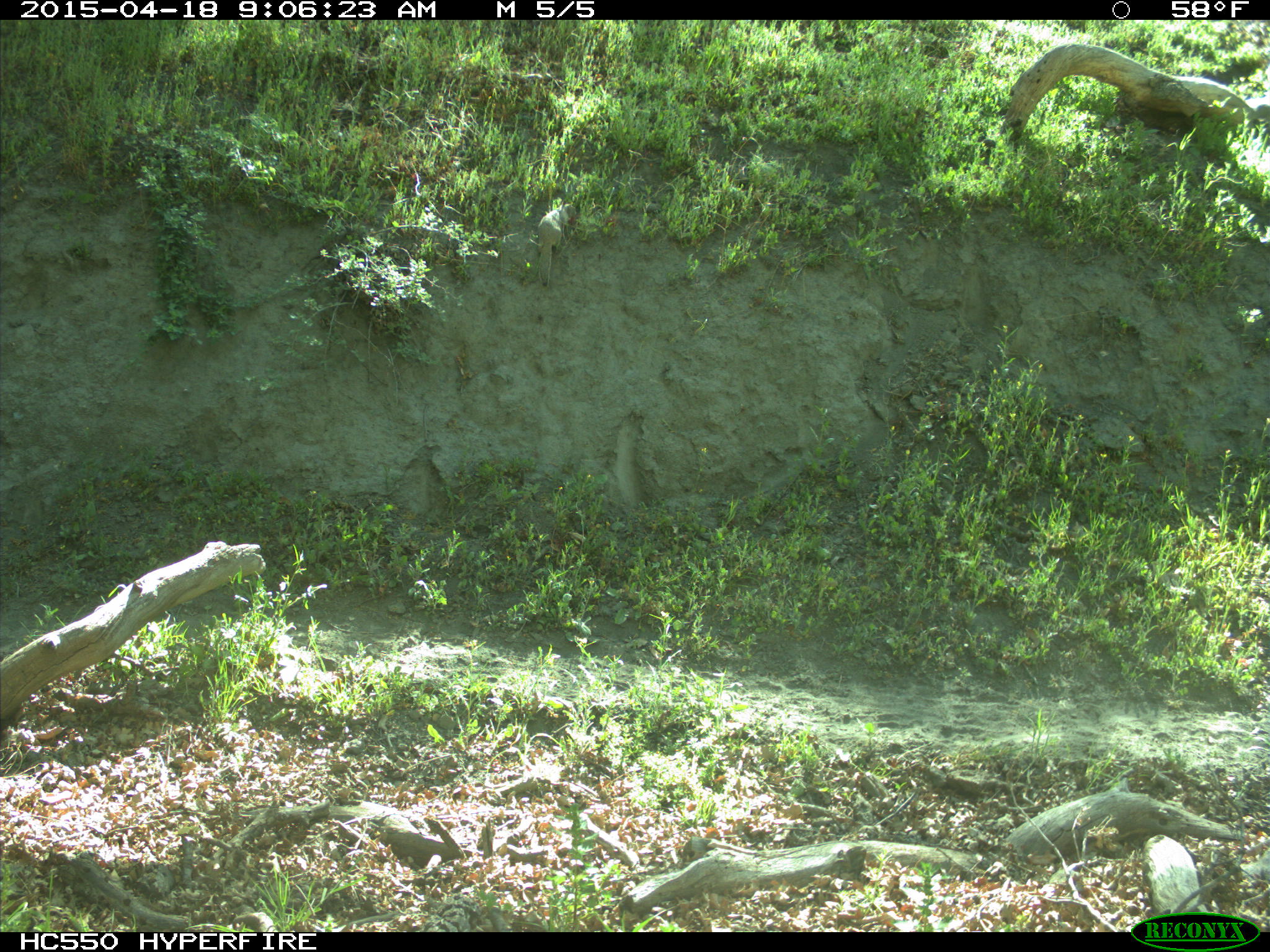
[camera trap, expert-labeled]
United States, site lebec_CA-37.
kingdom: Animalia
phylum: Chordata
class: Mammalia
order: Rodentia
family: Sciuridae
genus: Otospermophilus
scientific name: Otospermophilus beecheyi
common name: california ground squirrel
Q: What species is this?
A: Otospermophilus beecheyi (california ground squirrel).